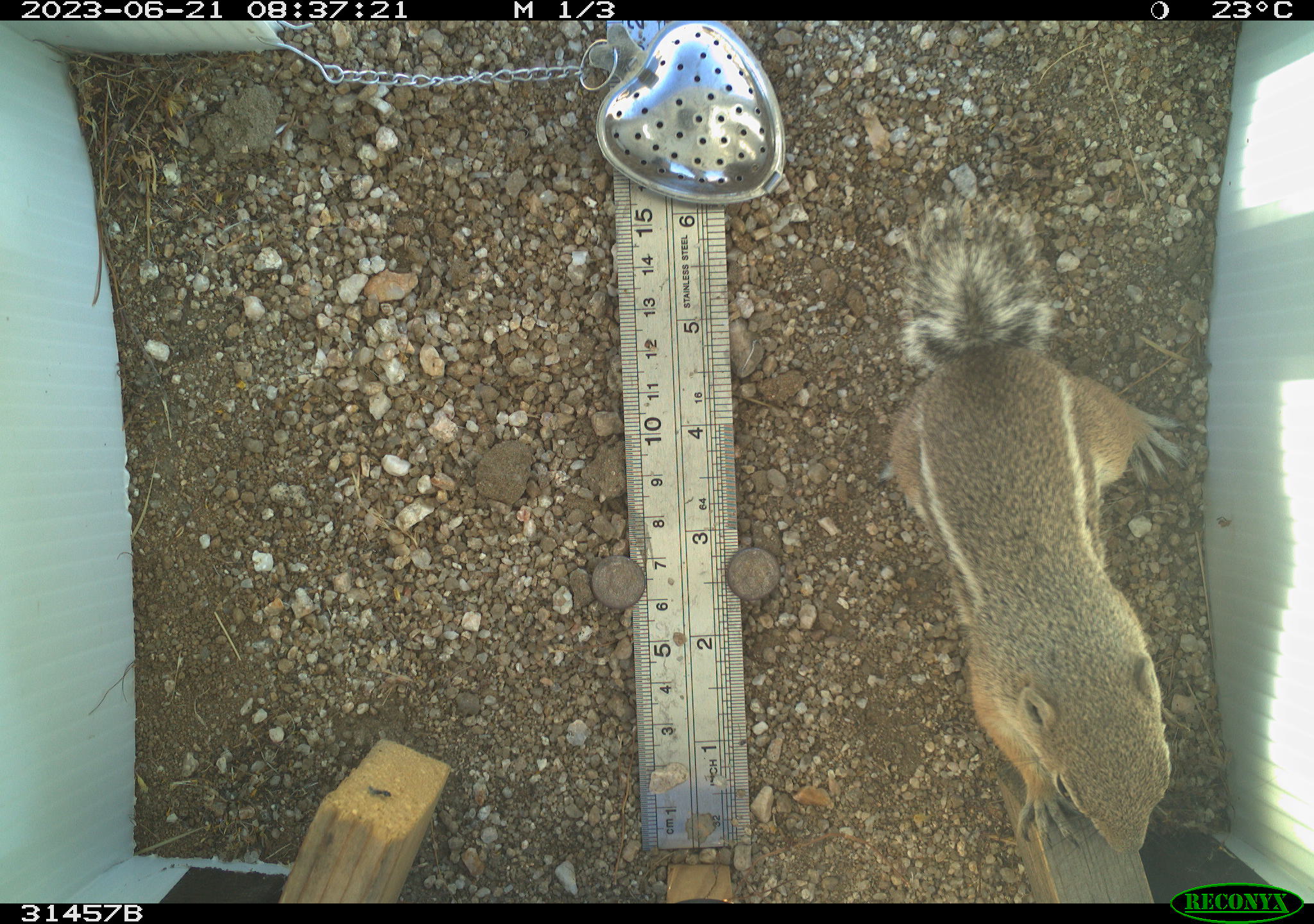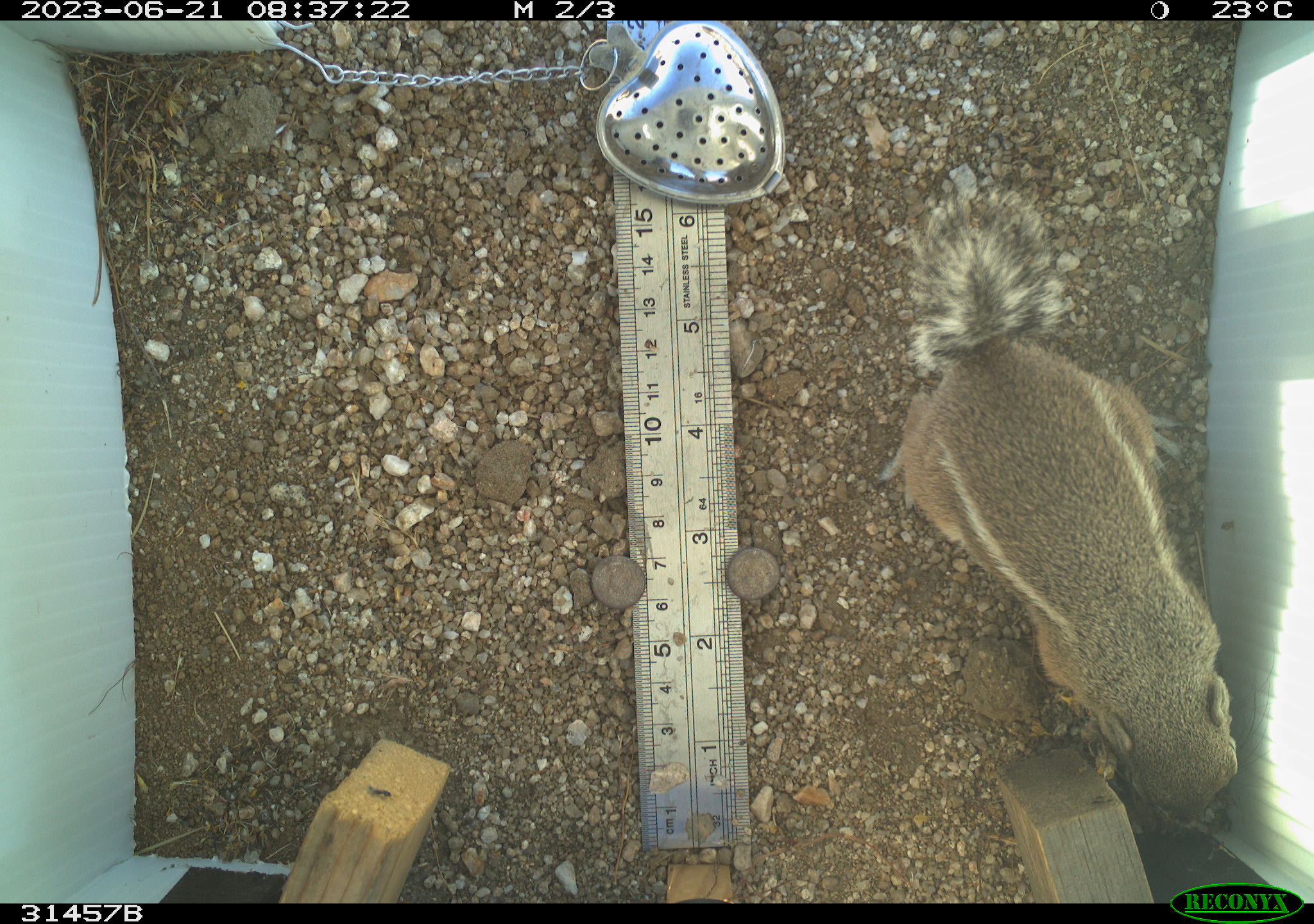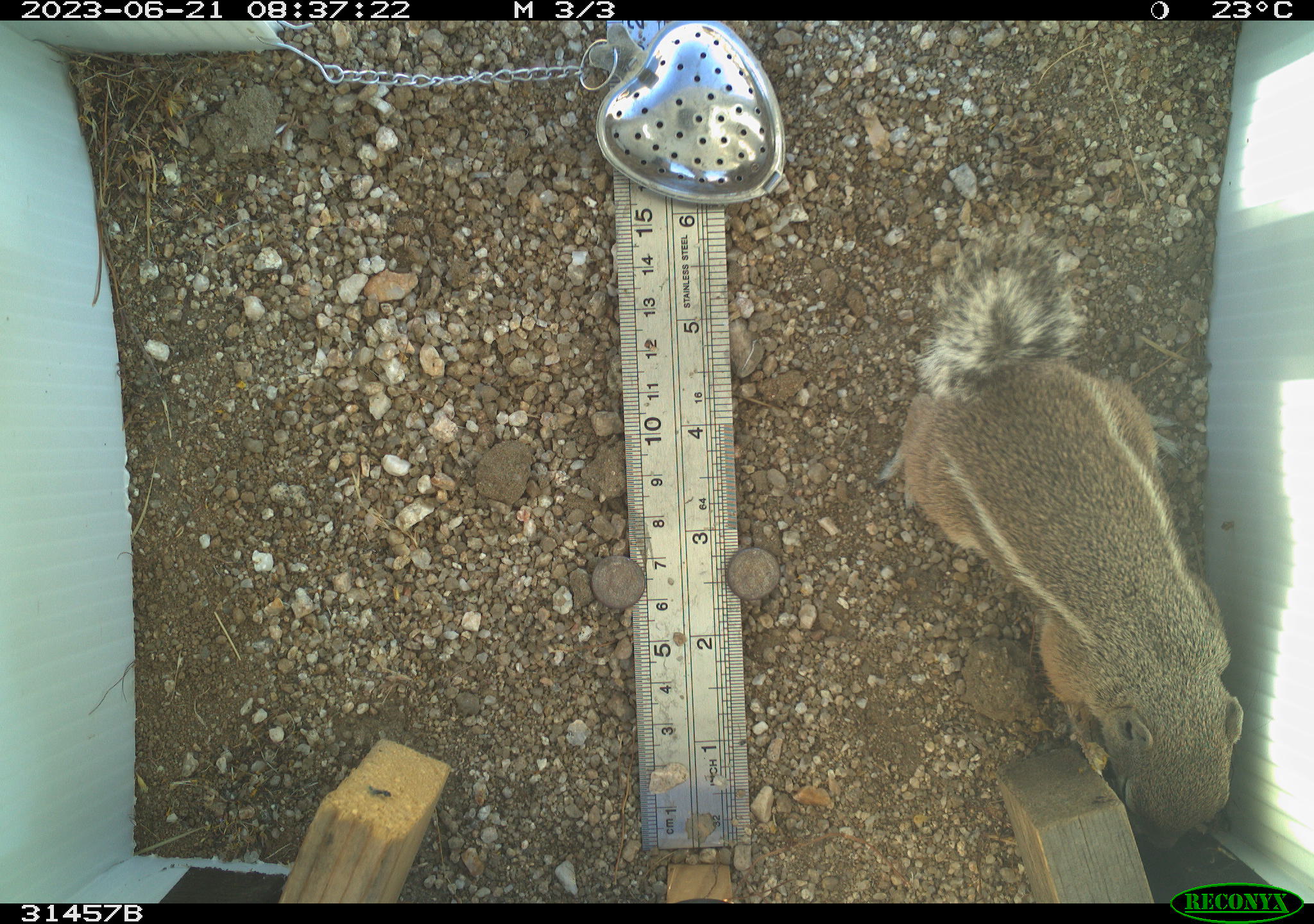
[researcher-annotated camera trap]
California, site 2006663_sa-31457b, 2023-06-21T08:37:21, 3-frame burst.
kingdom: Animalia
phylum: Chordata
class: Mammalia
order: Rodentia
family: Sciuridae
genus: Ammospermophilus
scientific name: Ammospermophilus leucurus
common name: white-tailed antelope squirrel